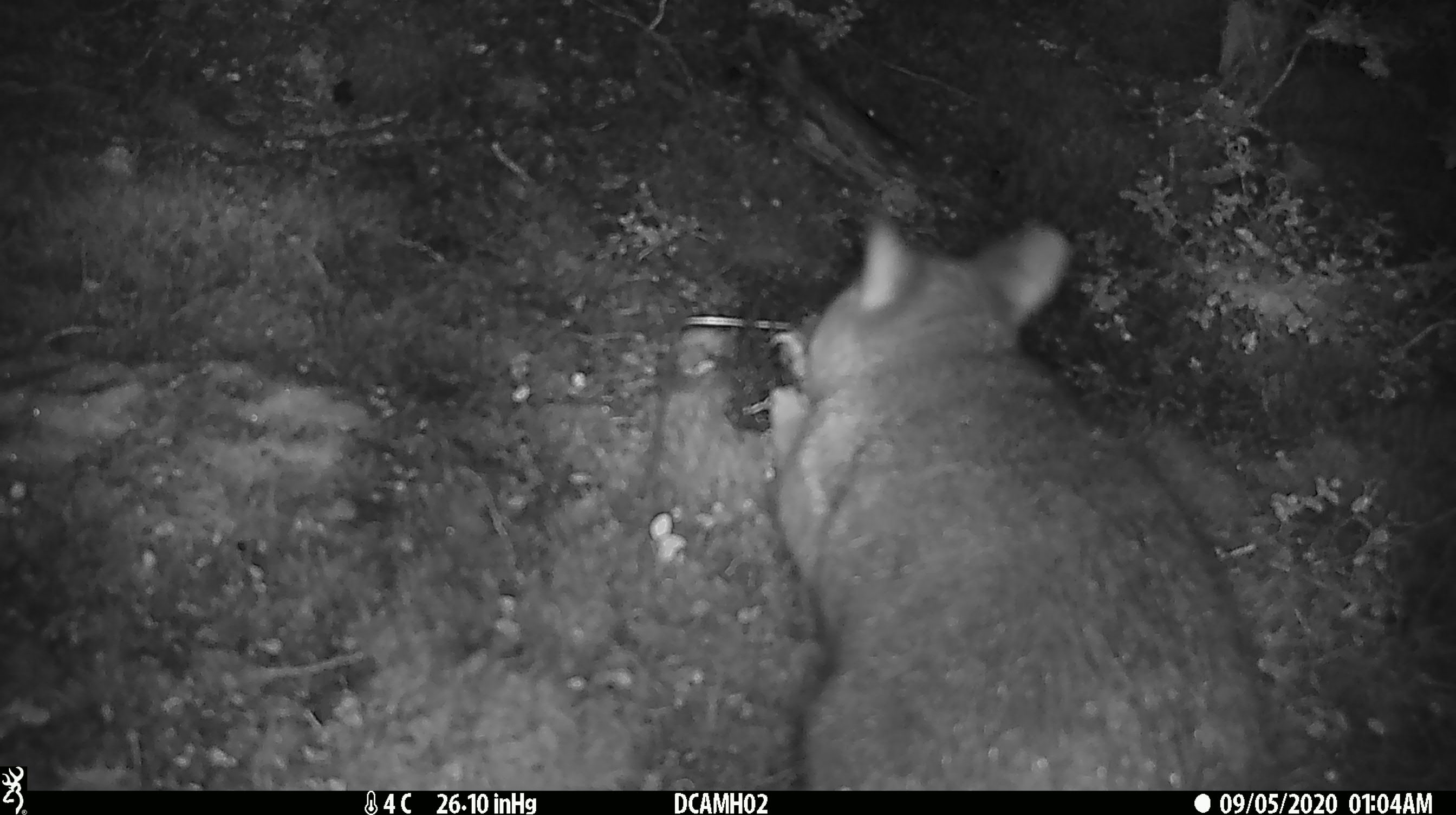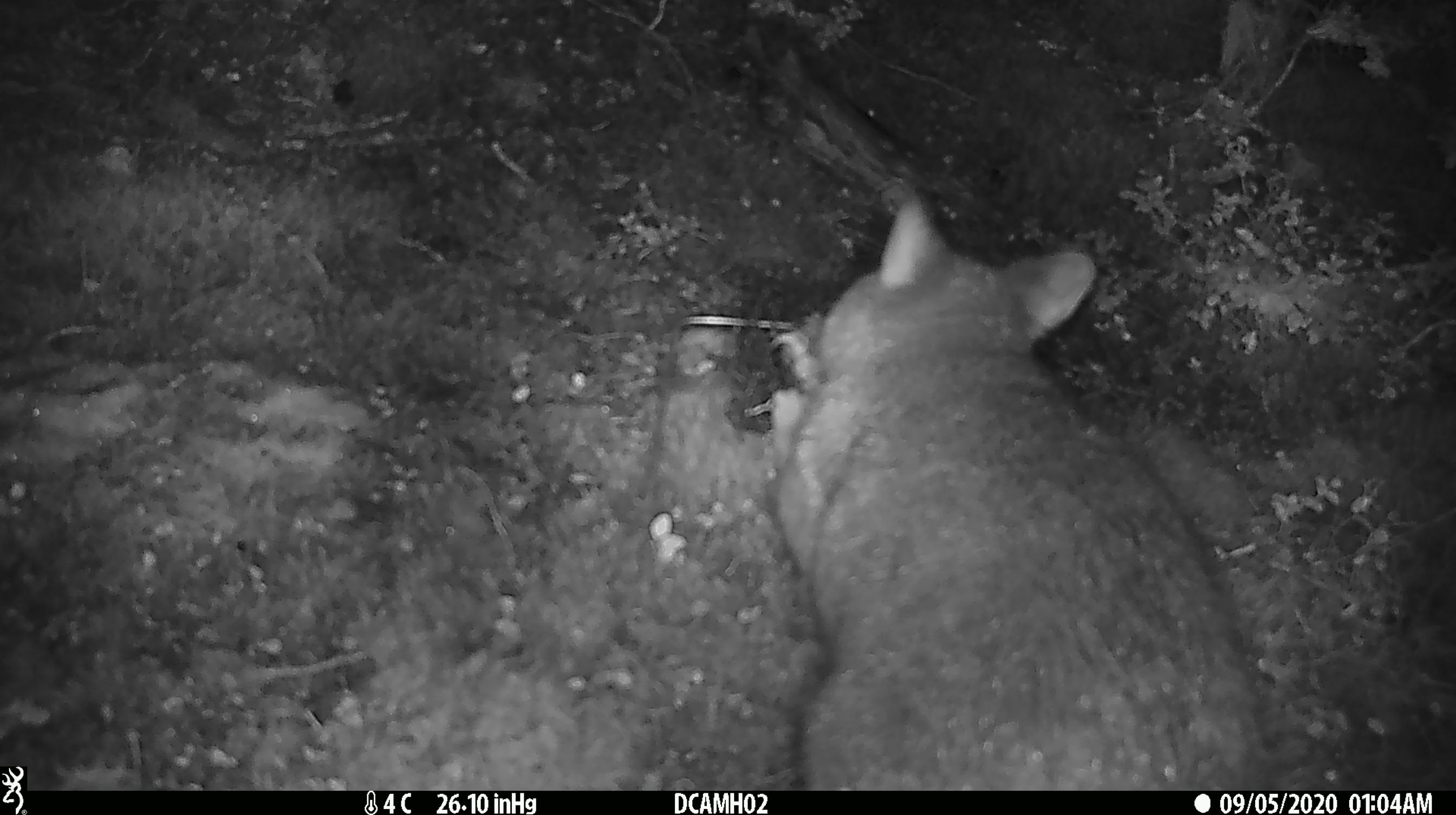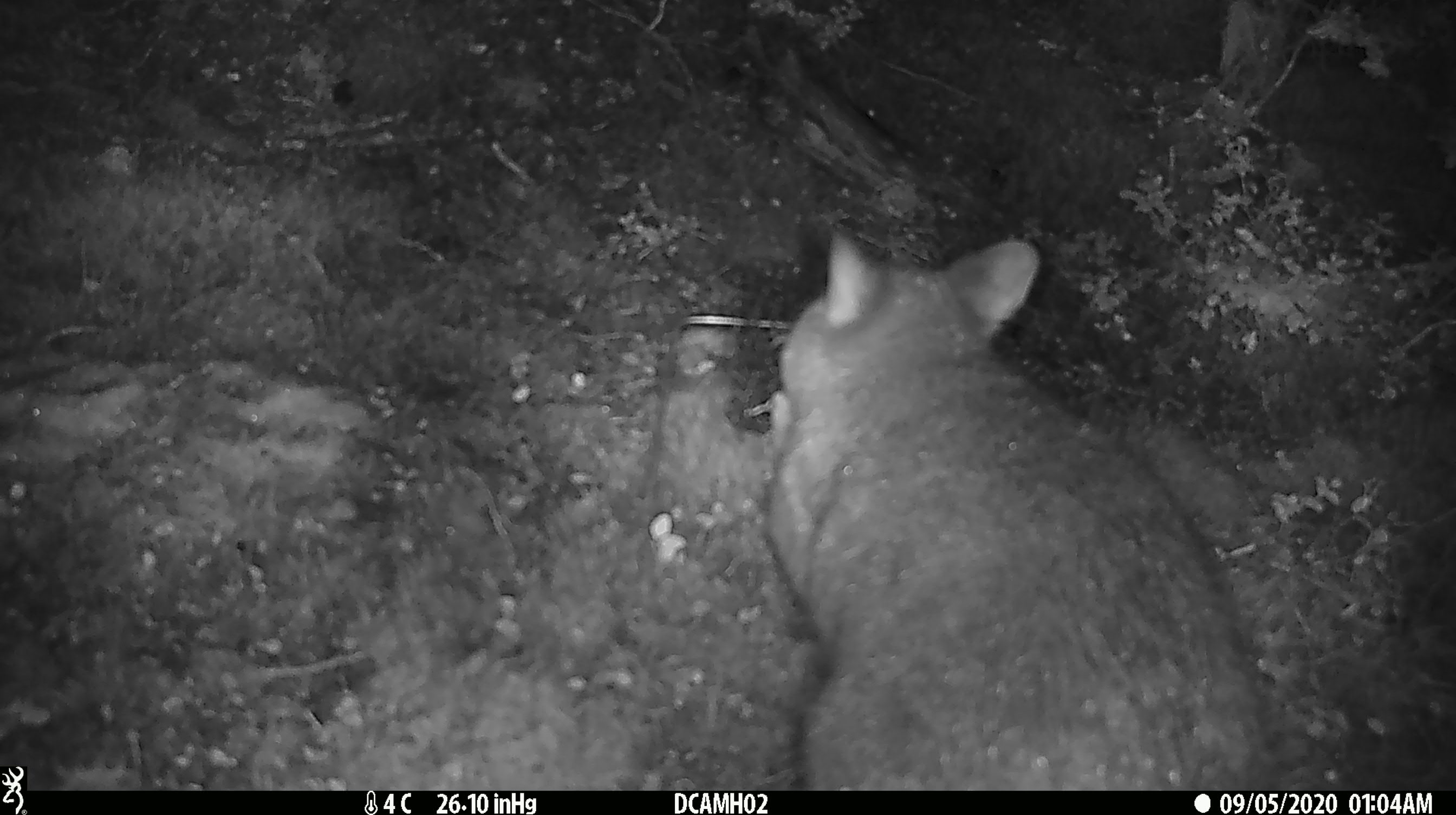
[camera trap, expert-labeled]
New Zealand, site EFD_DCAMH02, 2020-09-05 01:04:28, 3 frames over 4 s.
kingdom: Animalia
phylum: Chordata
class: Mammalia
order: Diprotodontia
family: Phalangeridae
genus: Trichosurus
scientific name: Trichosurus vulpecula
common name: common brushtail possum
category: possum